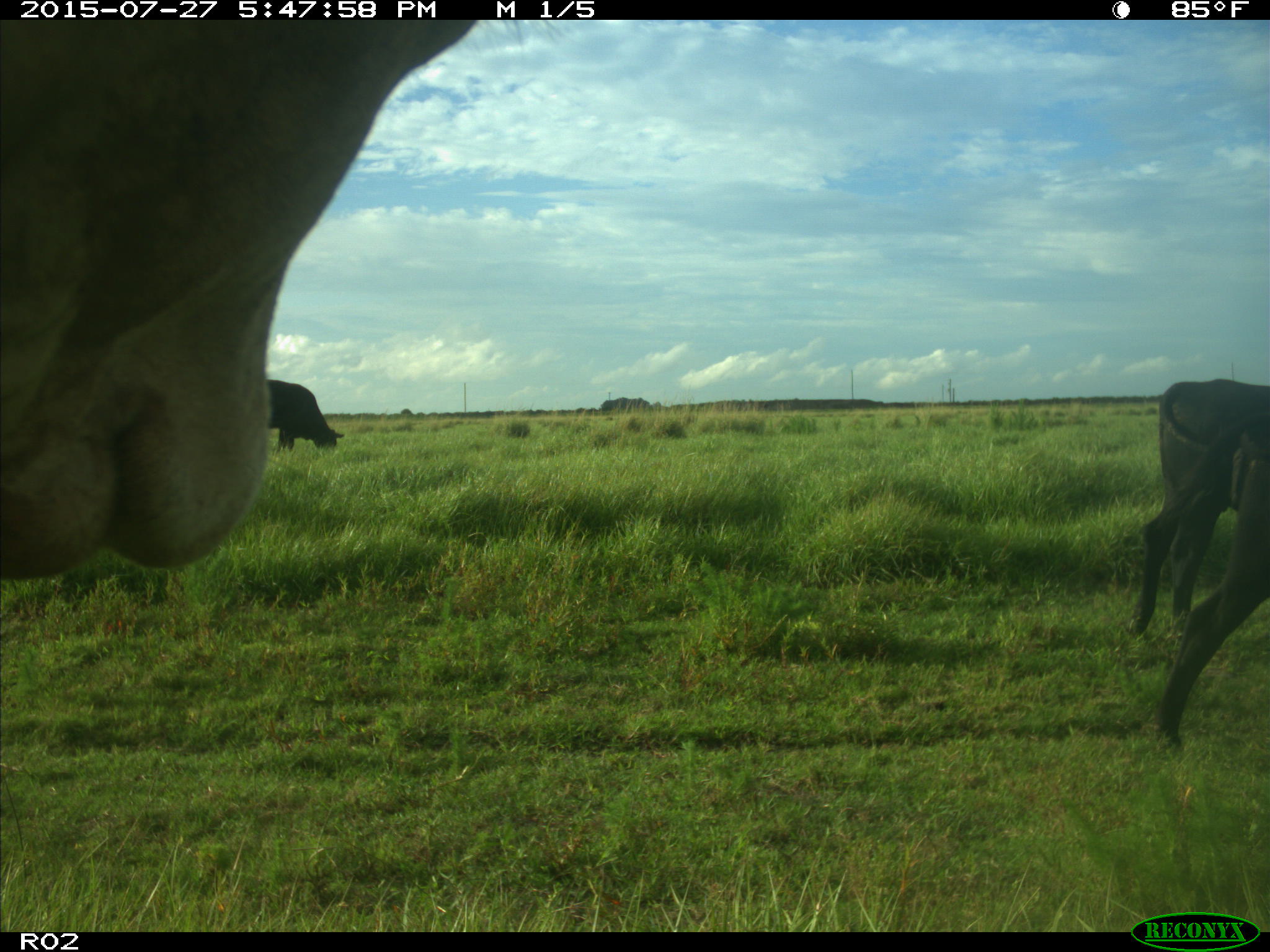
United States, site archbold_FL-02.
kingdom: Animalia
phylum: Chordata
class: Mammalia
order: Artiodactyla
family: Bovidae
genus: Bos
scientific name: Bos taurus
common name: domestic cow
Bos taurus (domestic cow).